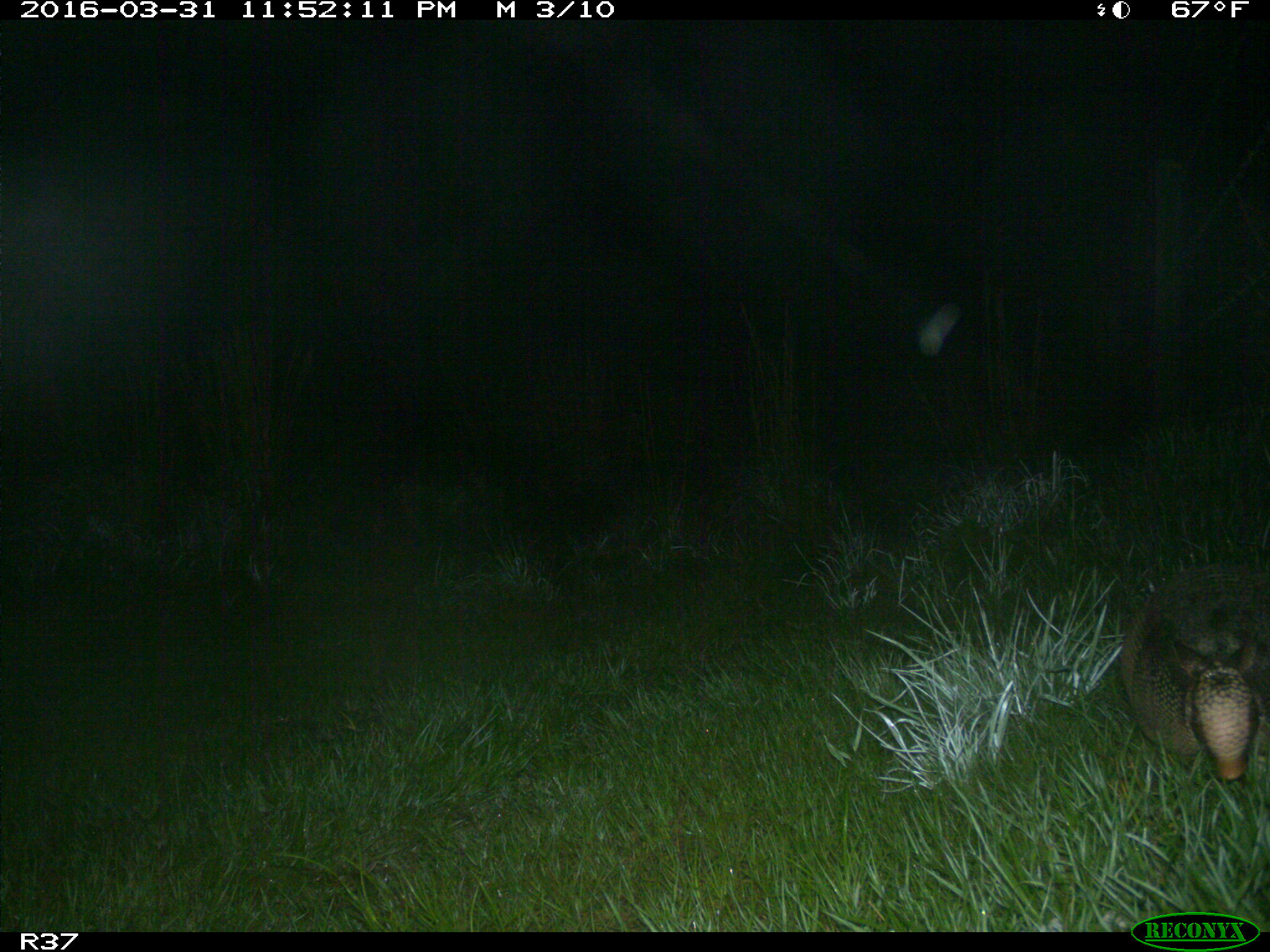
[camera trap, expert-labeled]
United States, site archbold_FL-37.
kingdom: Animalia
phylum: Chordata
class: Mammalia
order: Cingulata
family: Dasypodidae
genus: Dasypus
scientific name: Dasypus novemcinctus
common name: nine-banded armadillo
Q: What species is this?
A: Dasypus novemcinctus (nine-banded armadillo).